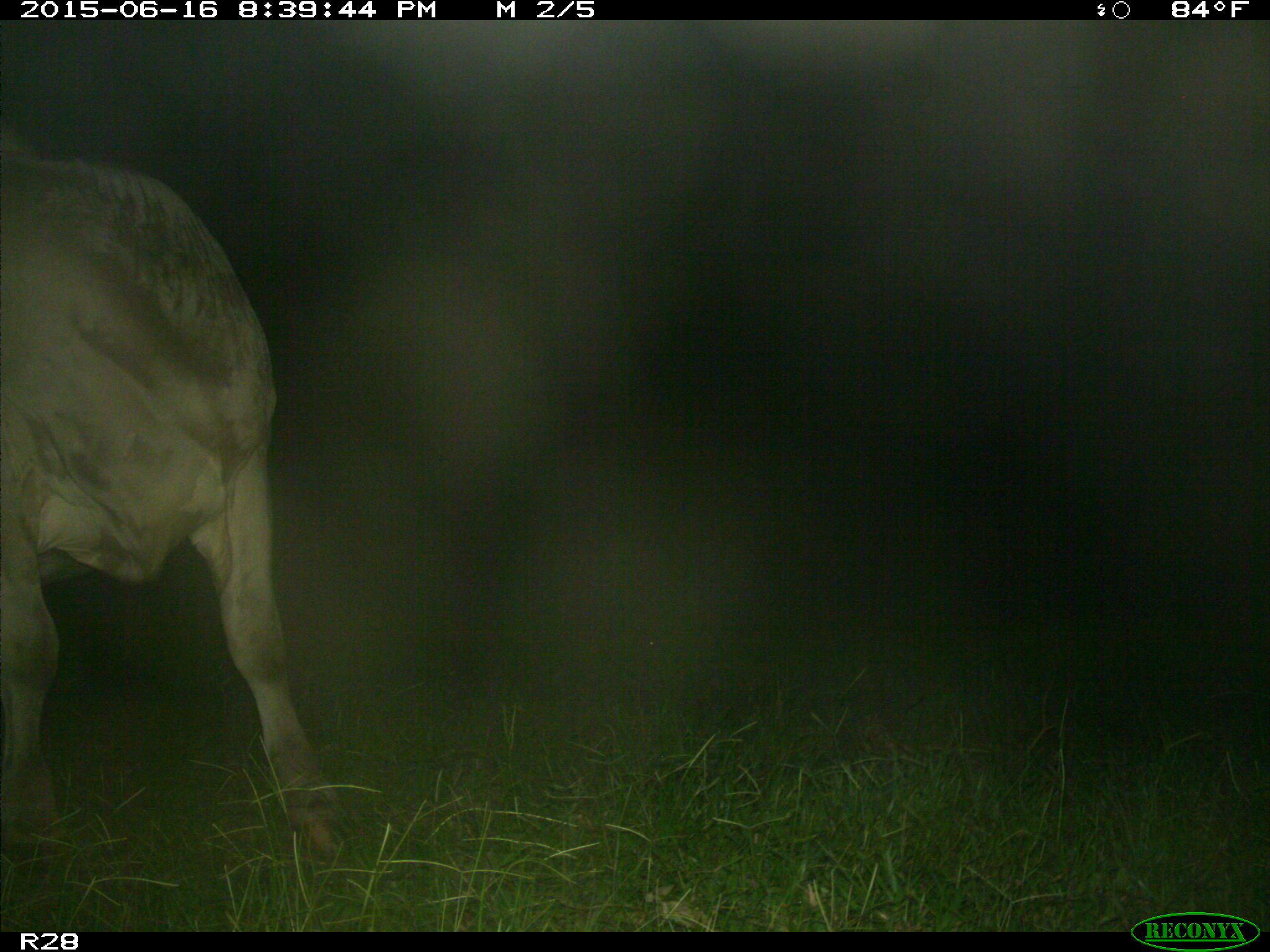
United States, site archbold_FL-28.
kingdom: Animalia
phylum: Chordata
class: Mammalia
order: Artiodactyla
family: Bovidae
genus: Bos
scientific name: Bos taurus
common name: domestic cow